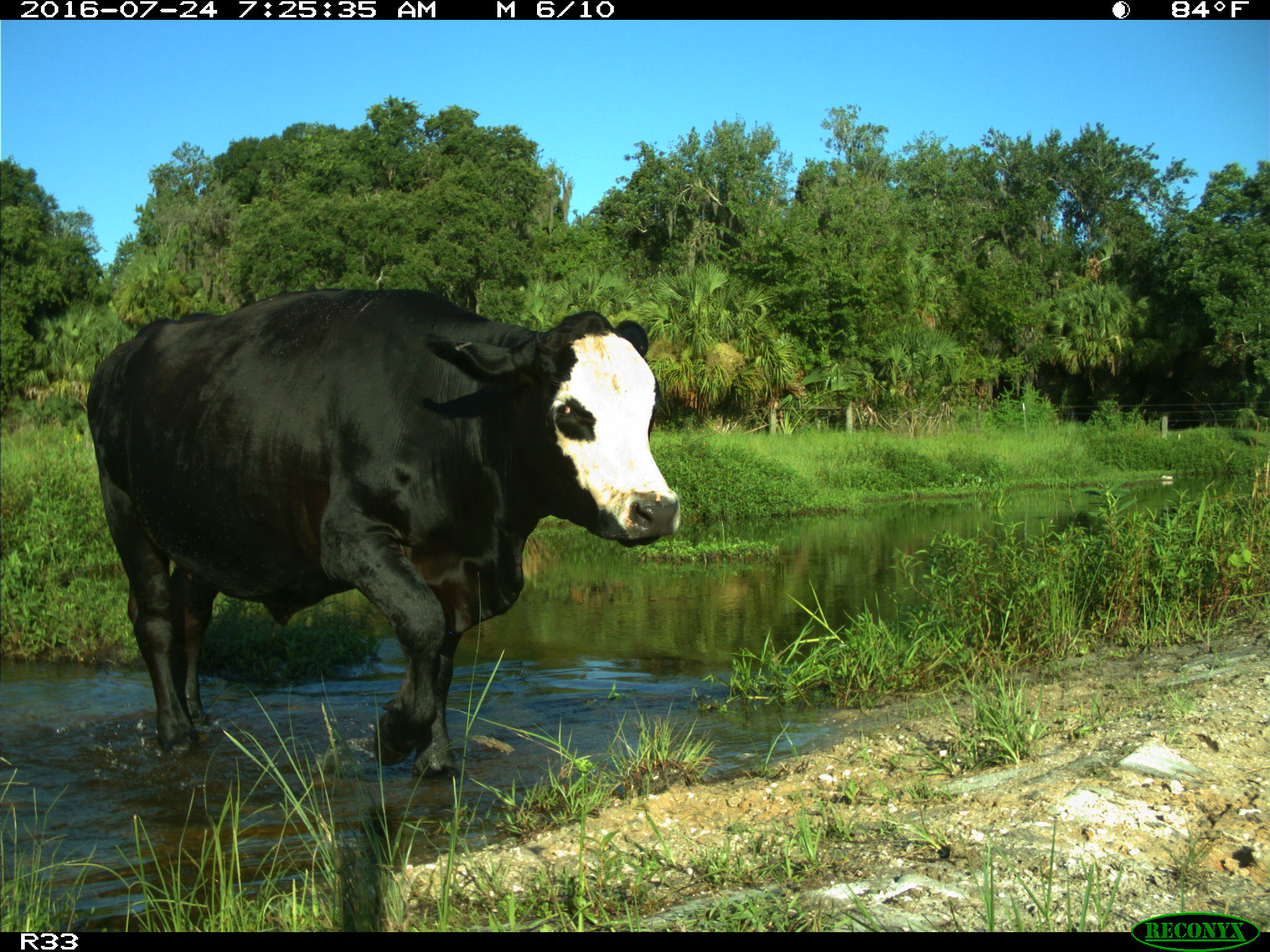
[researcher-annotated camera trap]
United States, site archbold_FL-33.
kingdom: Animalia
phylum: Chordata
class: Mammalia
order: Artiodactyla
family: Bovidae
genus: Bos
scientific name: Bos taurus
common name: domestic cow